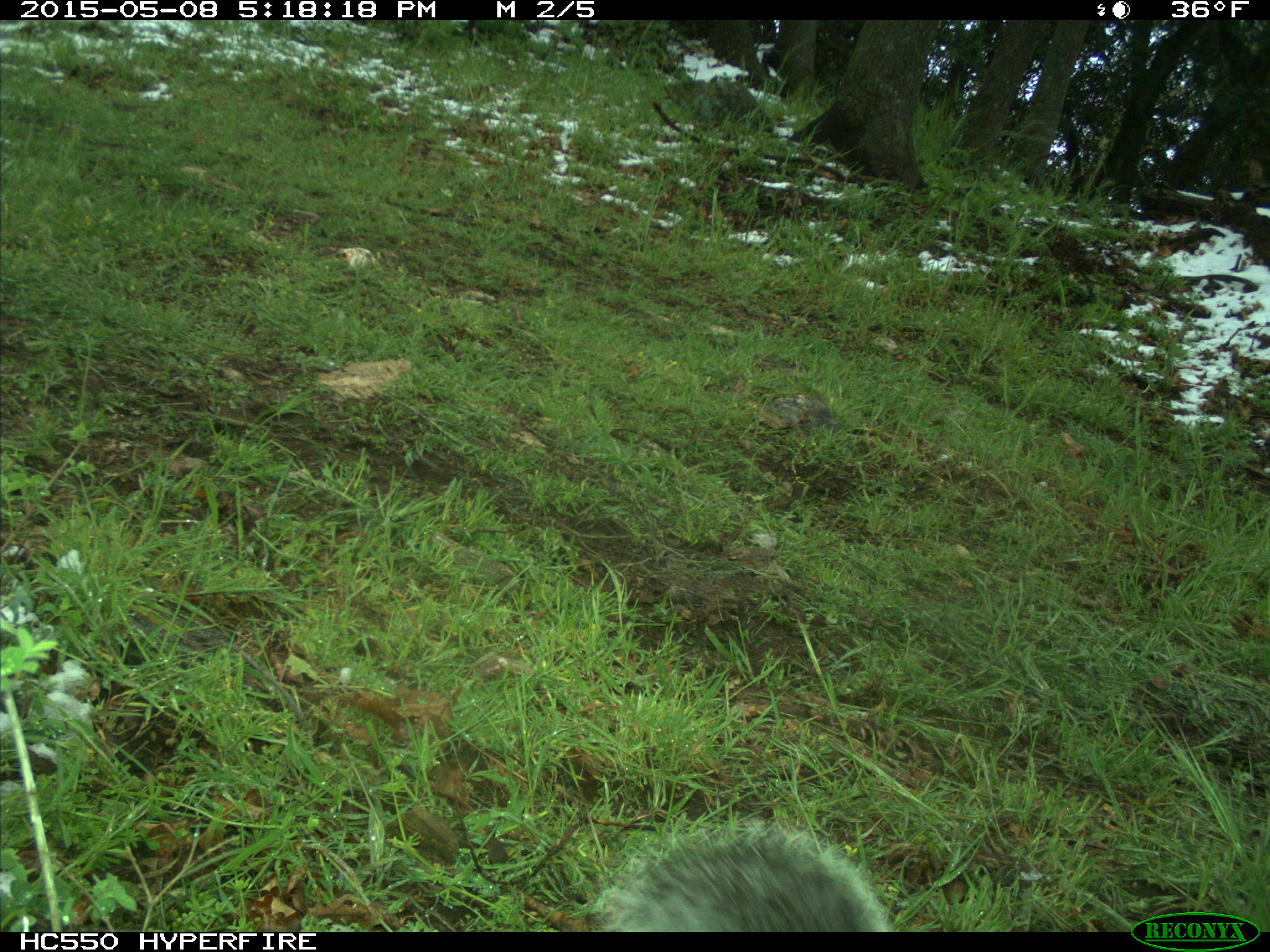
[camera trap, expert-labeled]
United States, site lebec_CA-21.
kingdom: Animalia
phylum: Chordata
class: Mammalia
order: Rodentia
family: Sciuridae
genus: Sciurus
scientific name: Sciurus carolinensis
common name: eastern gray squirrel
Sciurus carolinensis (eastern gray squirrel).